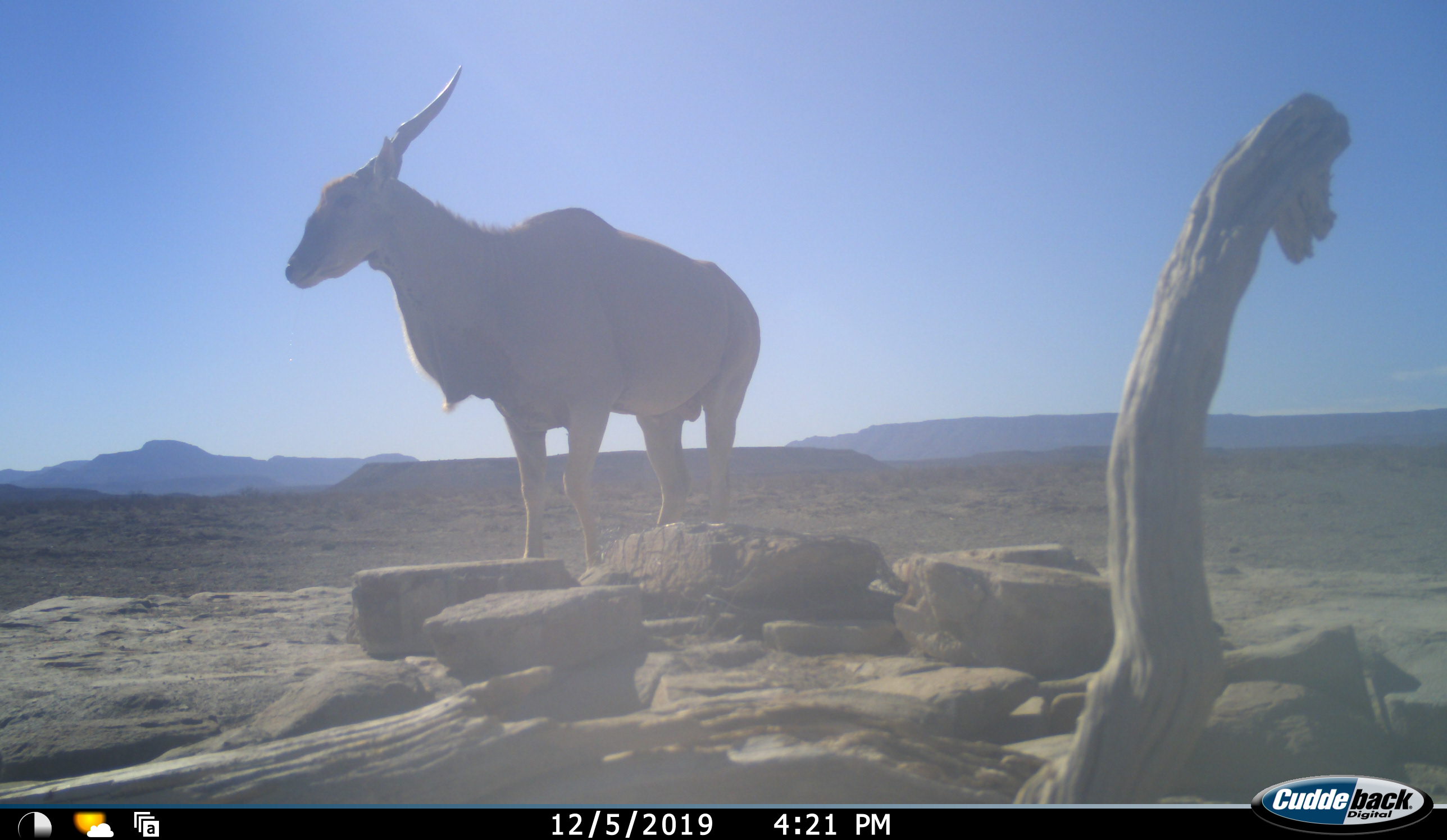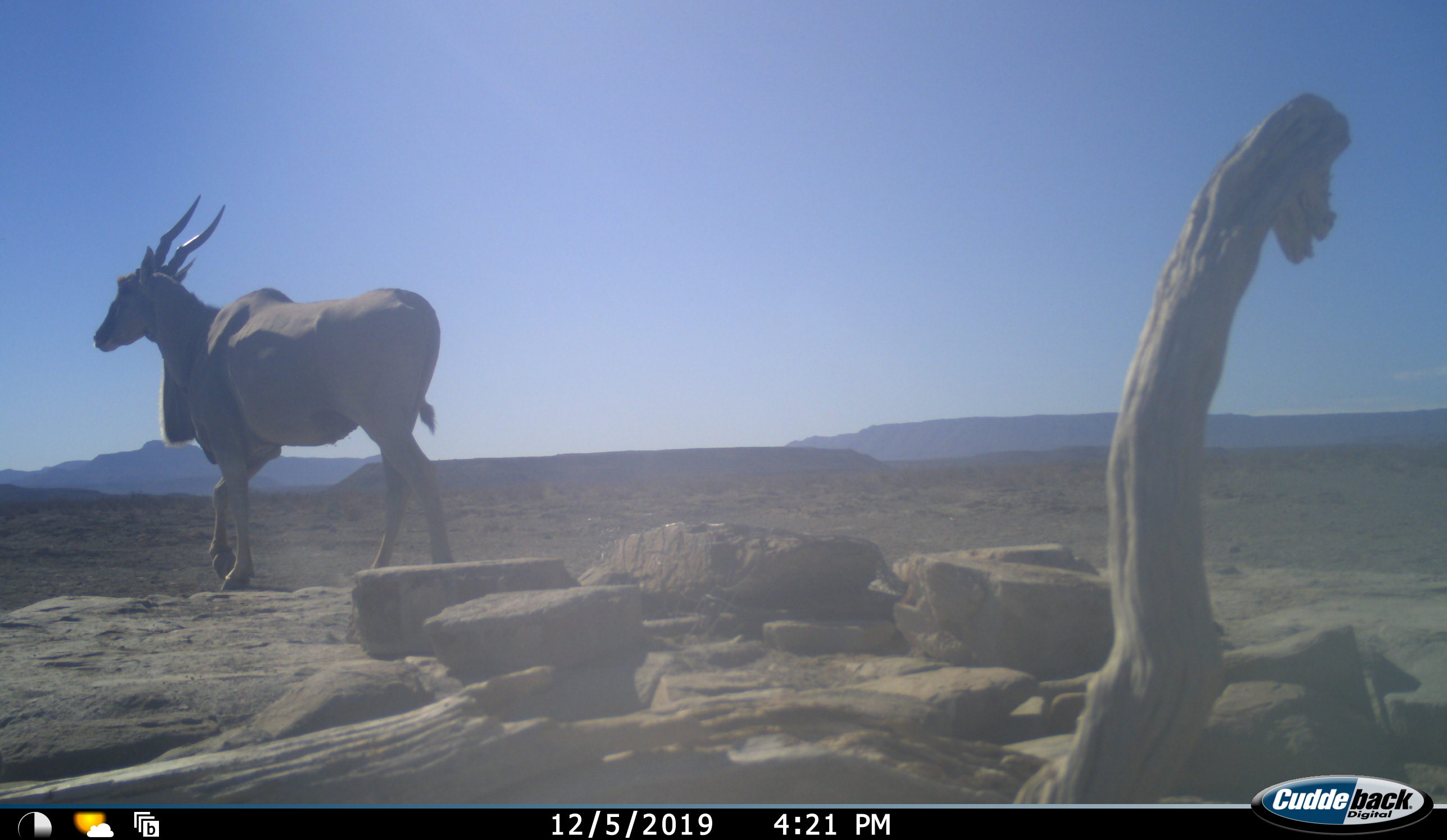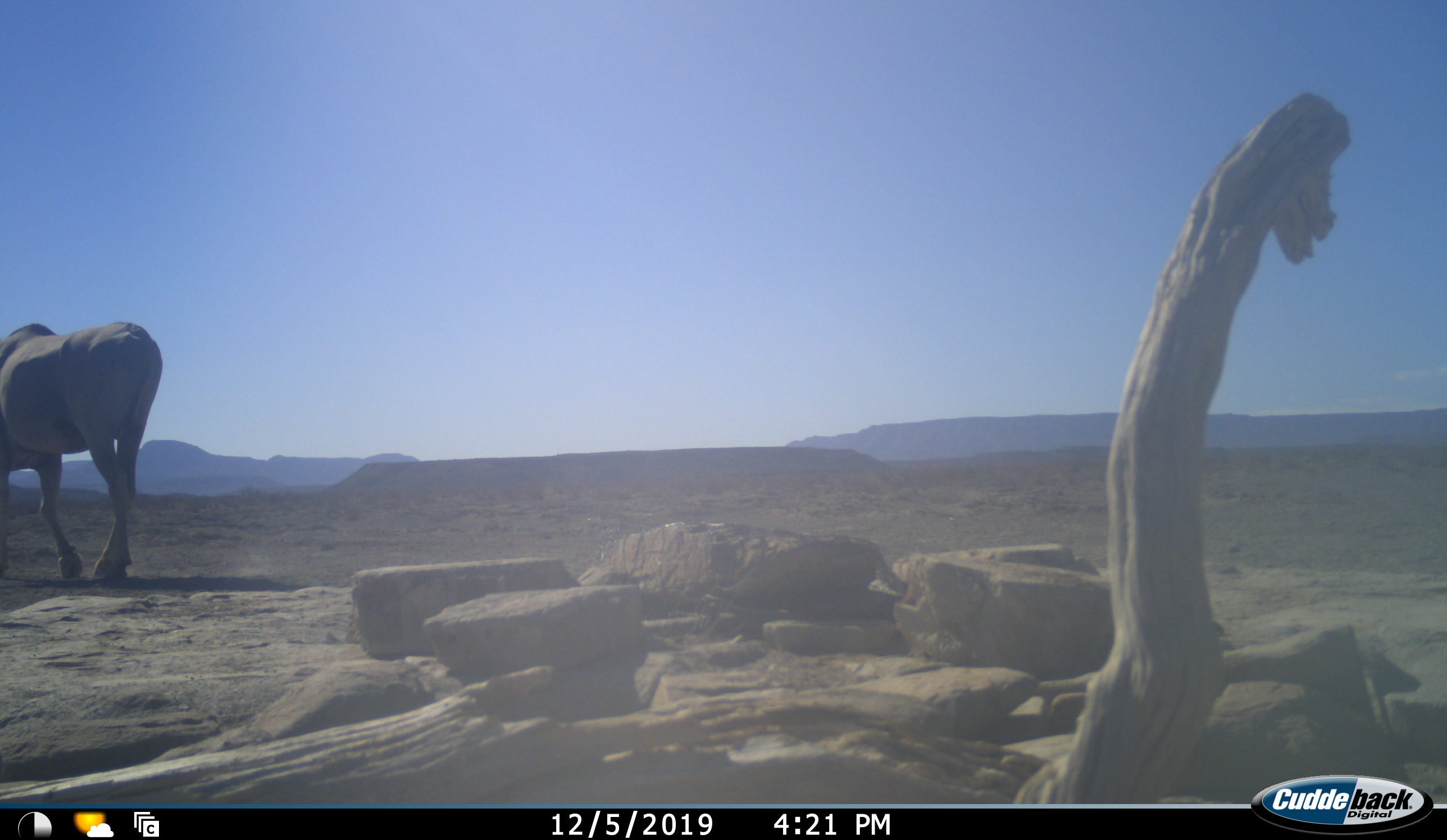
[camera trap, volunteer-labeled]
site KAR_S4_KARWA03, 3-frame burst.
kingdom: Animalia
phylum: Chordata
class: Mammalia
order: Artiodactyla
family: Bovidae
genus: Tragelaphus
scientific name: Tragelaphus oryx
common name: eland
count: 1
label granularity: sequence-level